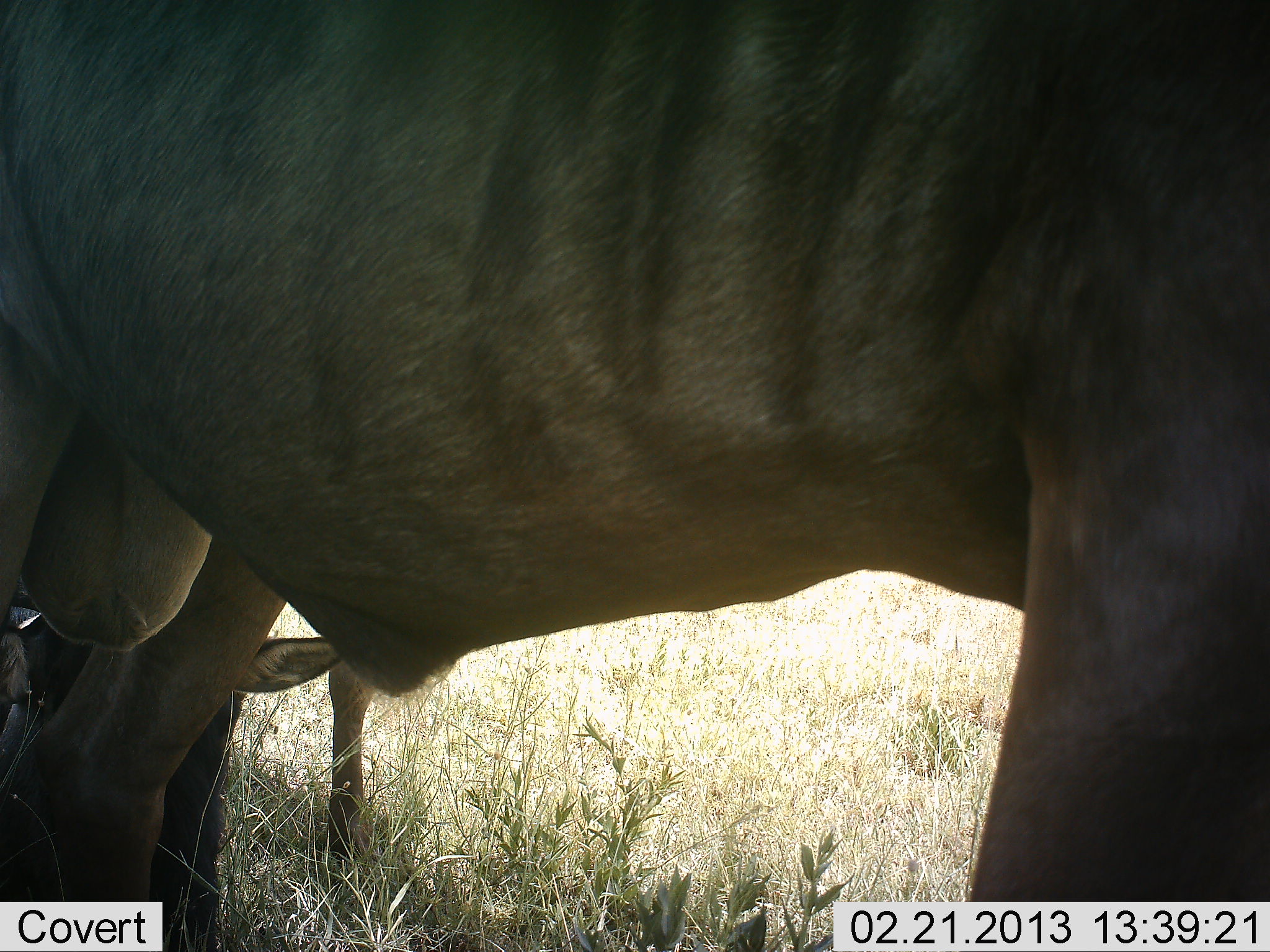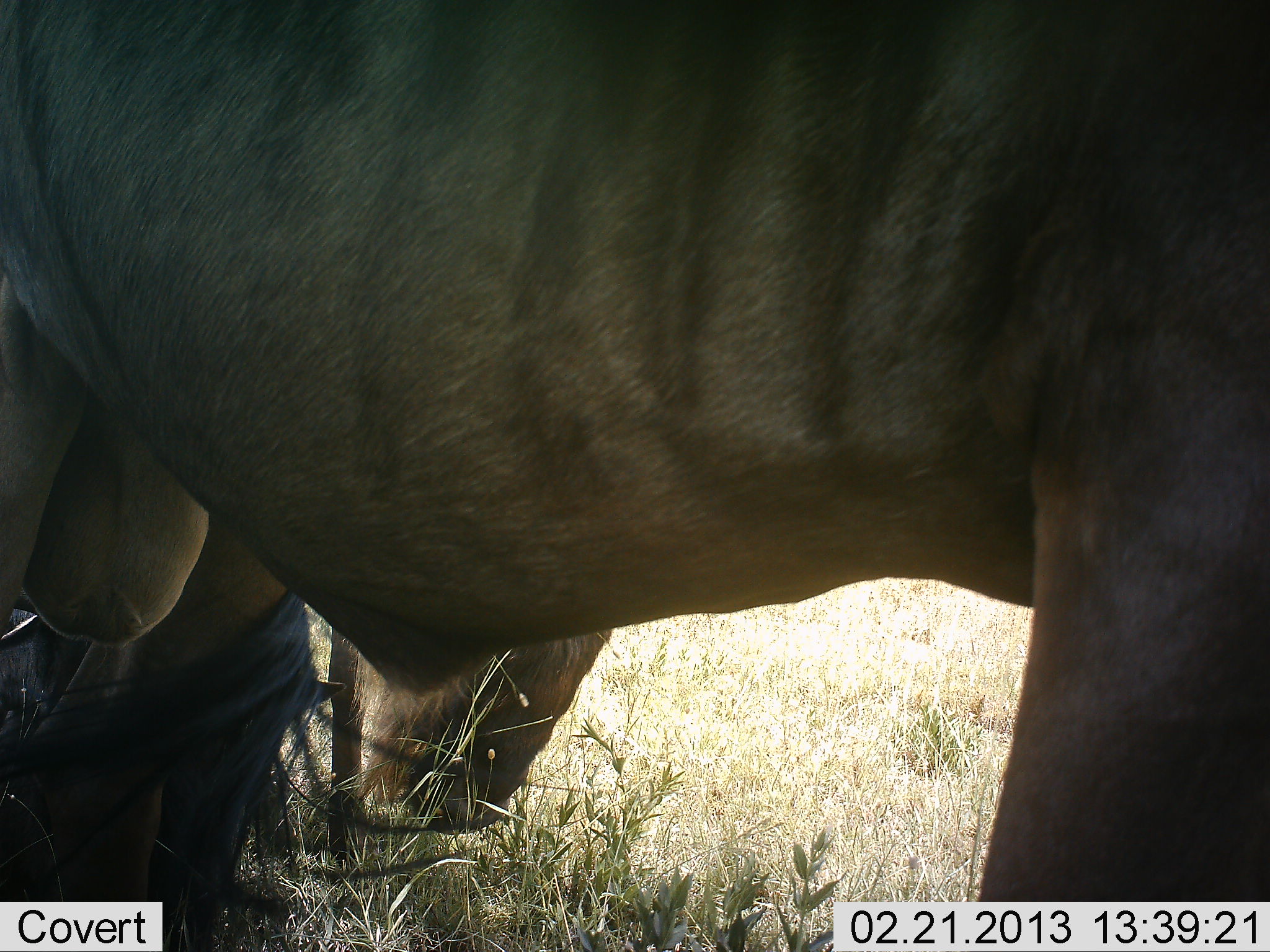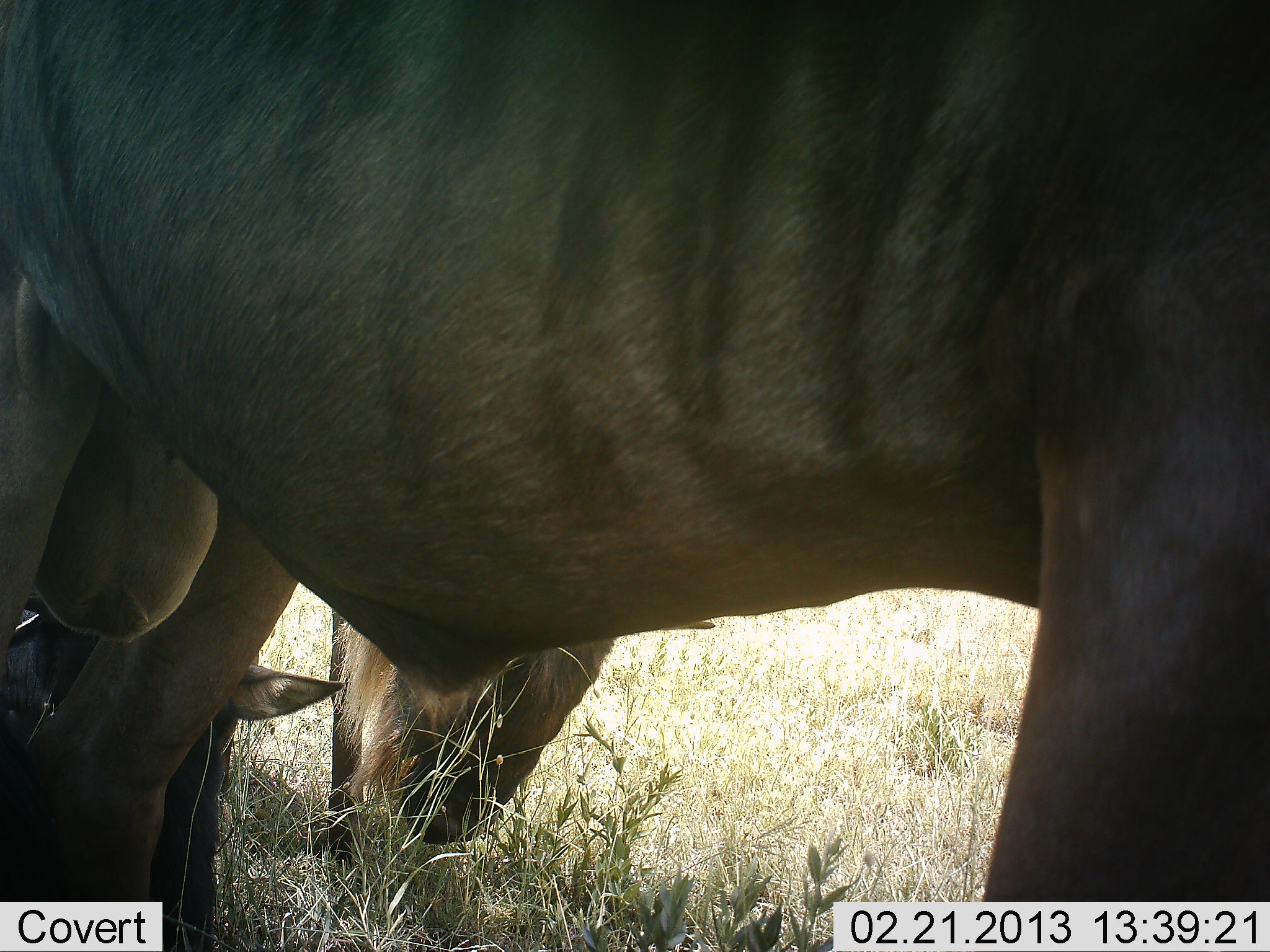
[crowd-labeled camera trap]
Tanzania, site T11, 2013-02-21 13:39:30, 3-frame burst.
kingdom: Animalia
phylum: Chordata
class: Mammalia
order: Artiodactyla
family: Bovidae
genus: Connochaetes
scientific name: Connochaetes taurinus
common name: blue wildebeest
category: wildebeest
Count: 2.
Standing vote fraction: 78%.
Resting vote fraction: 17%.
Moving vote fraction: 0%.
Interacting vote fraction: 0%.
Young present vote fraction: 4%.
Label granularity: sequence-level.